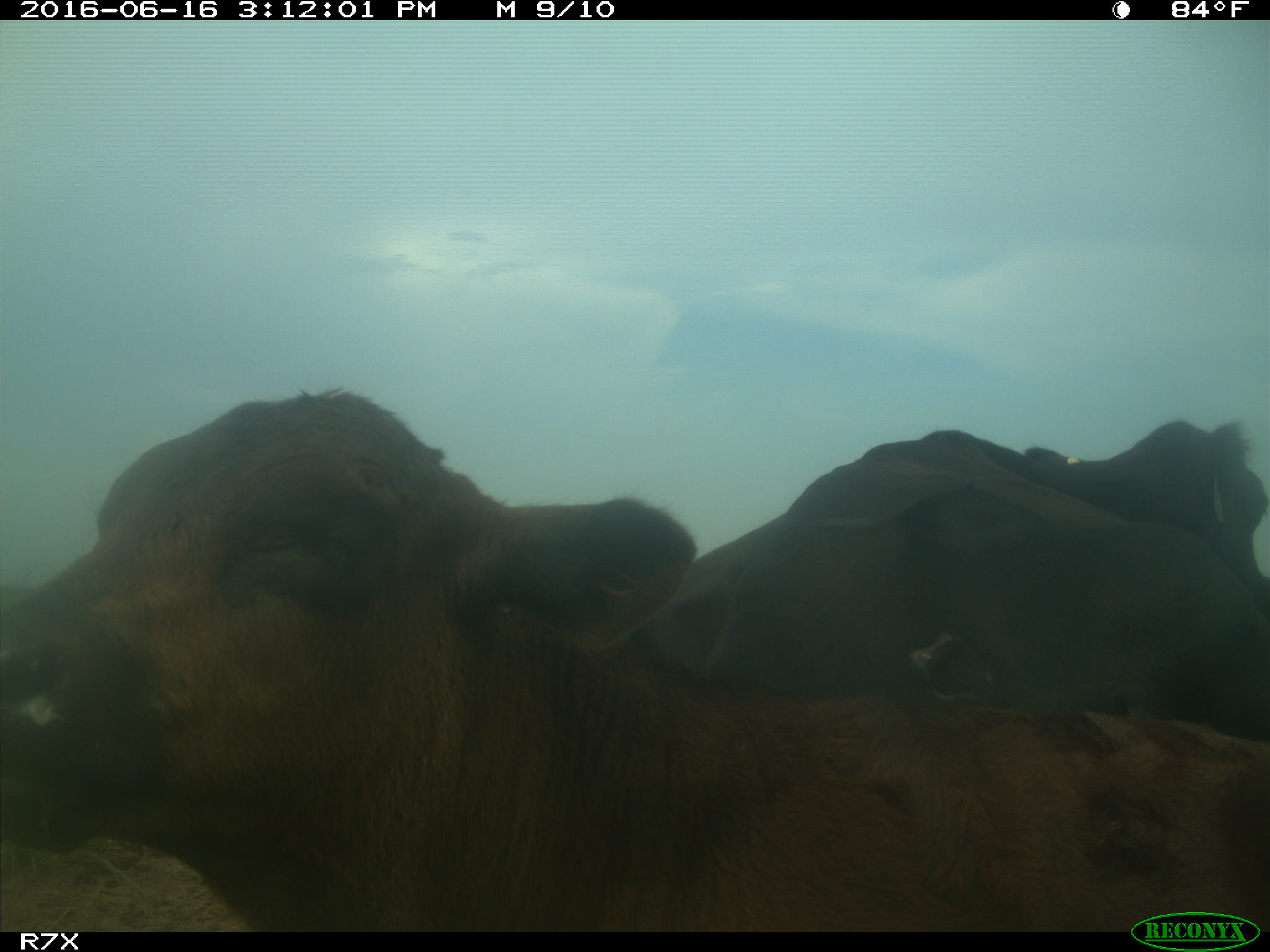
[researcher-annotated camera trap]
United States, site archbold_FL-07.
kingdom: Animalia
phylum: Chordata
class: Mammalia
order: Artiodactyla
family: Bovidae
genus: Bos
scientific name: Bos taurus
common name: domestic cow